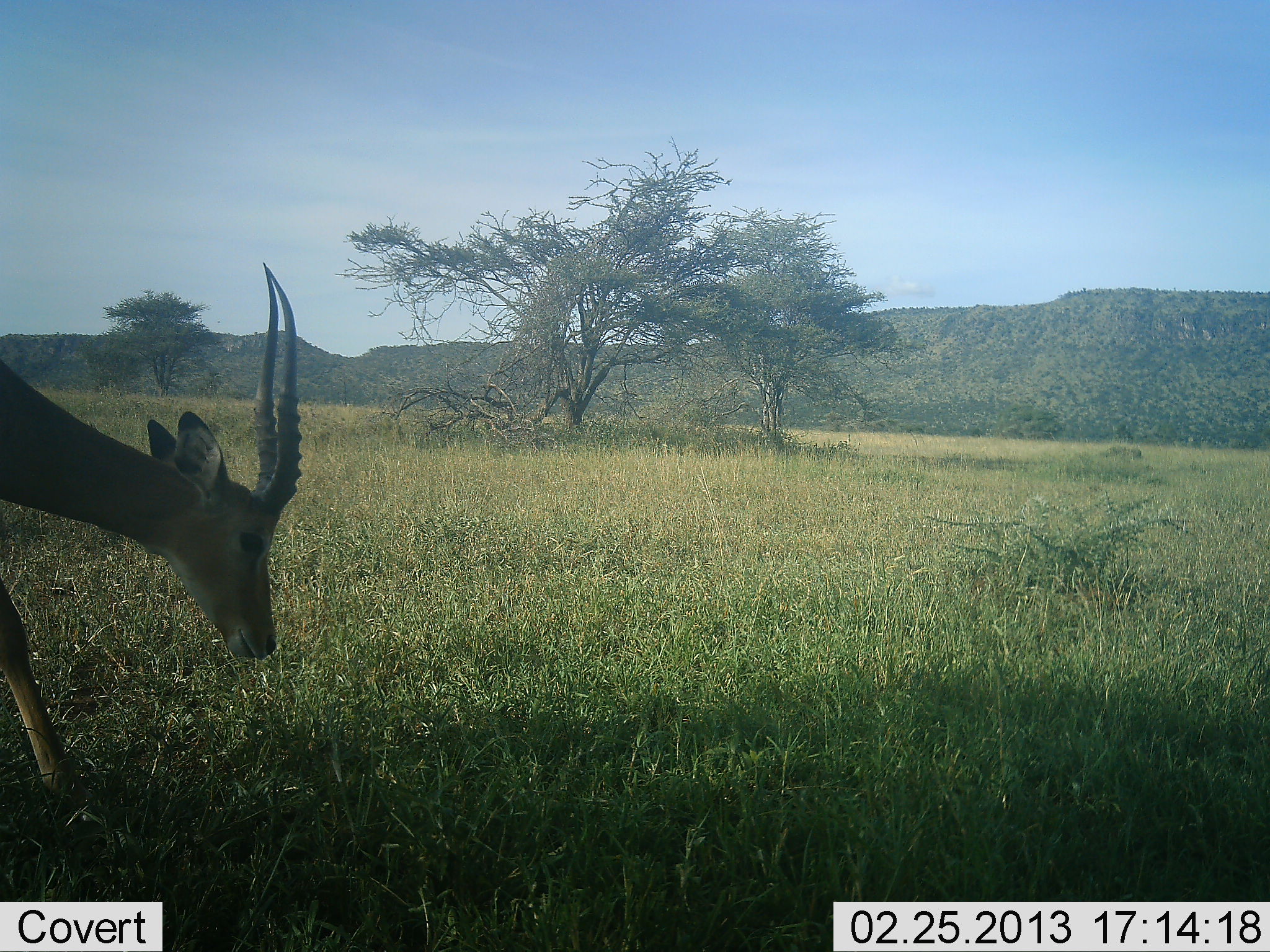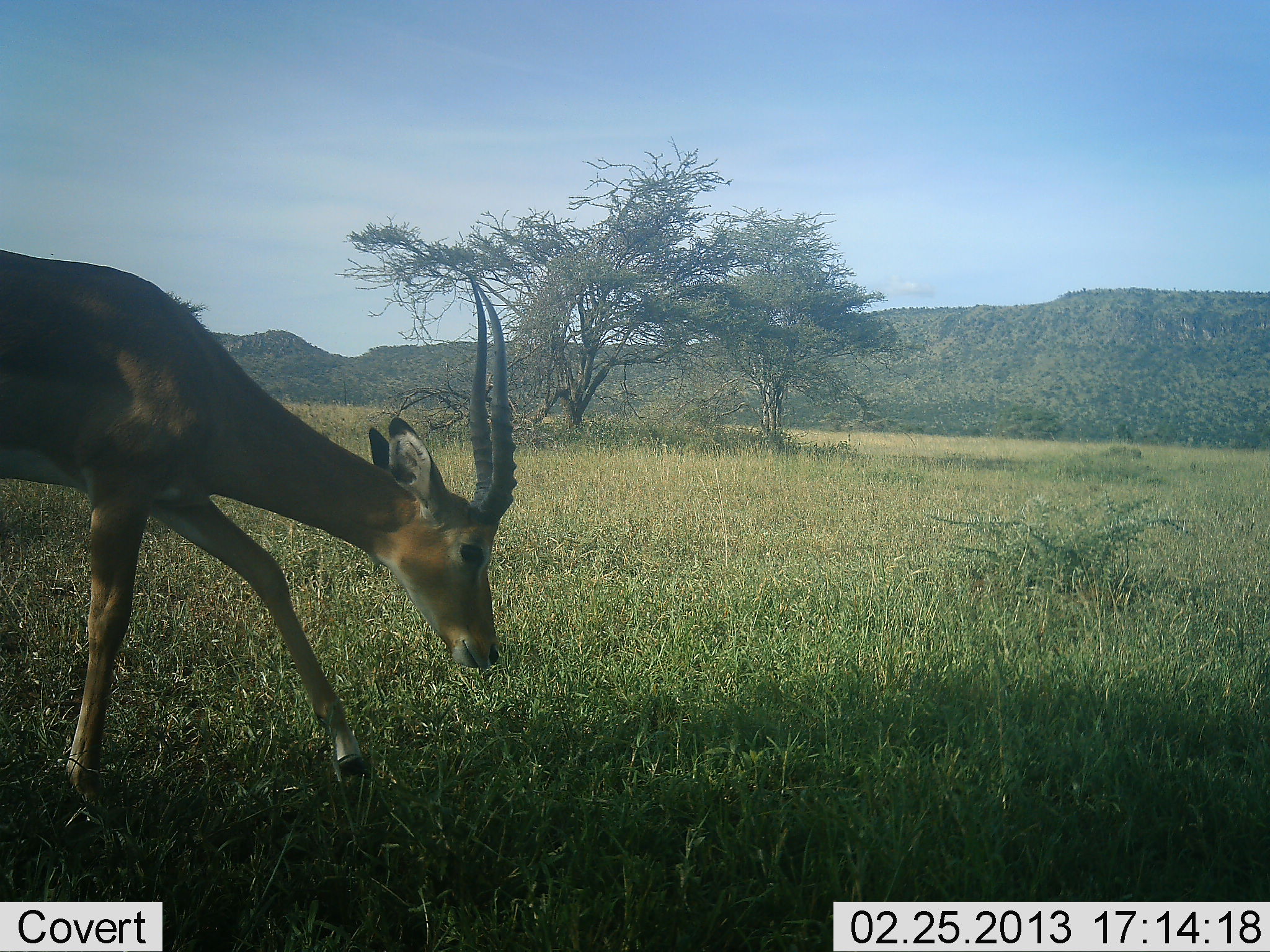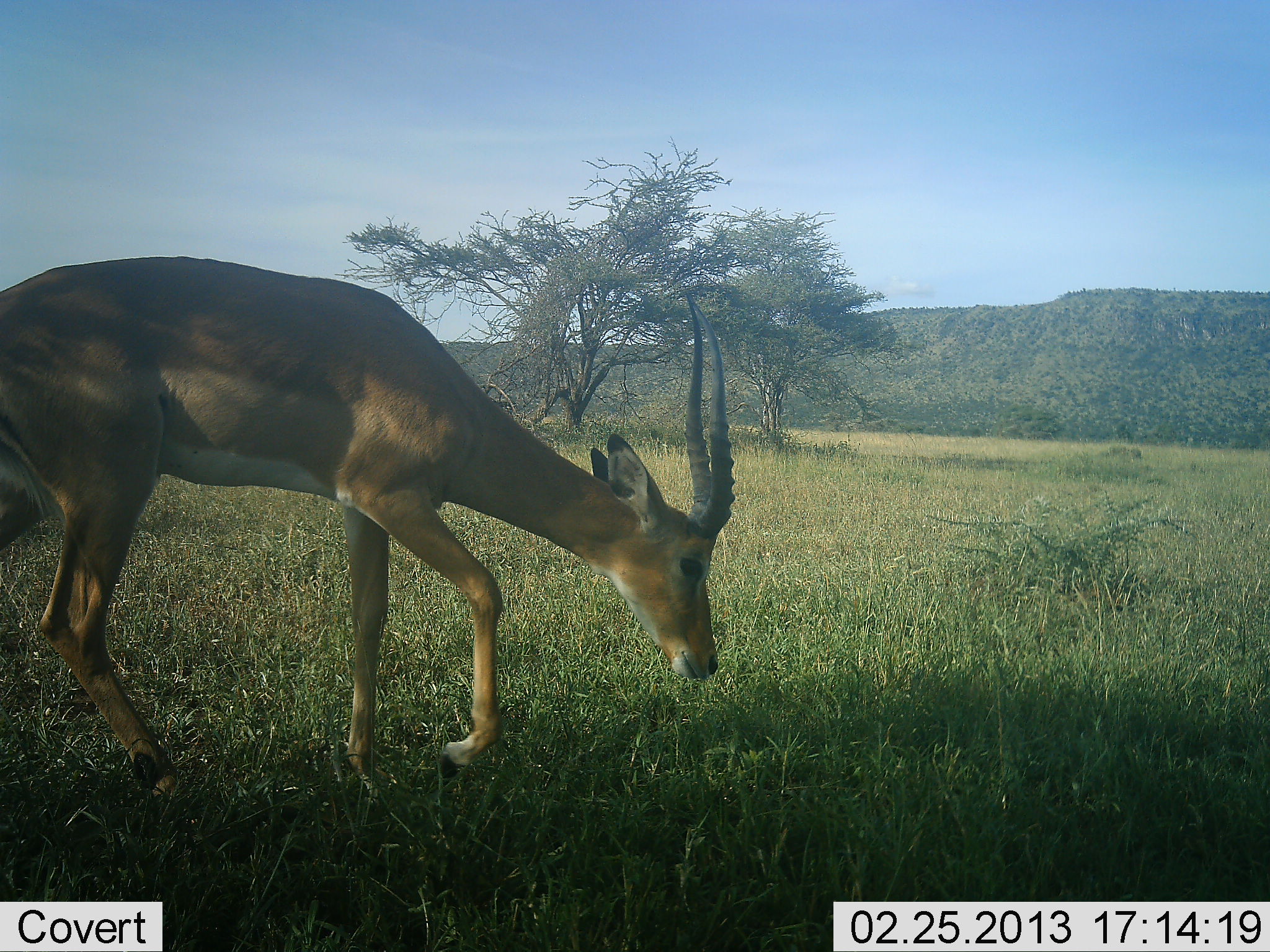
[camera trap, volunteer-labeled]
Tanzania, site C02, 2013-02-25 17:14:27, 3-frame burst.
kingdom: Animalia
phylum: Chordata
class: Mammalia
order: Artiodactyla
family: Bovidae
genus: Aepyceros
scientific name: Aepyceros melampus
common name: impala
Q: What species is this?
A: Impala (Aepyceros melampus).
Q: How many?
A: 1.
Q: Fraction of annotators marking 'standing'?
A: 0%.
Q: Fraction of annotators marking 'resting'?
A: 0%.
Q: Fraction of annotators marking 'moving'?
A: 79%.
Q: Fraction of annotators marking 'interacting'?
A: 0%.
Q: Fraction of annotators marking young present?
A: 0%.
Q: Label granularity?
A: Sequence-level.